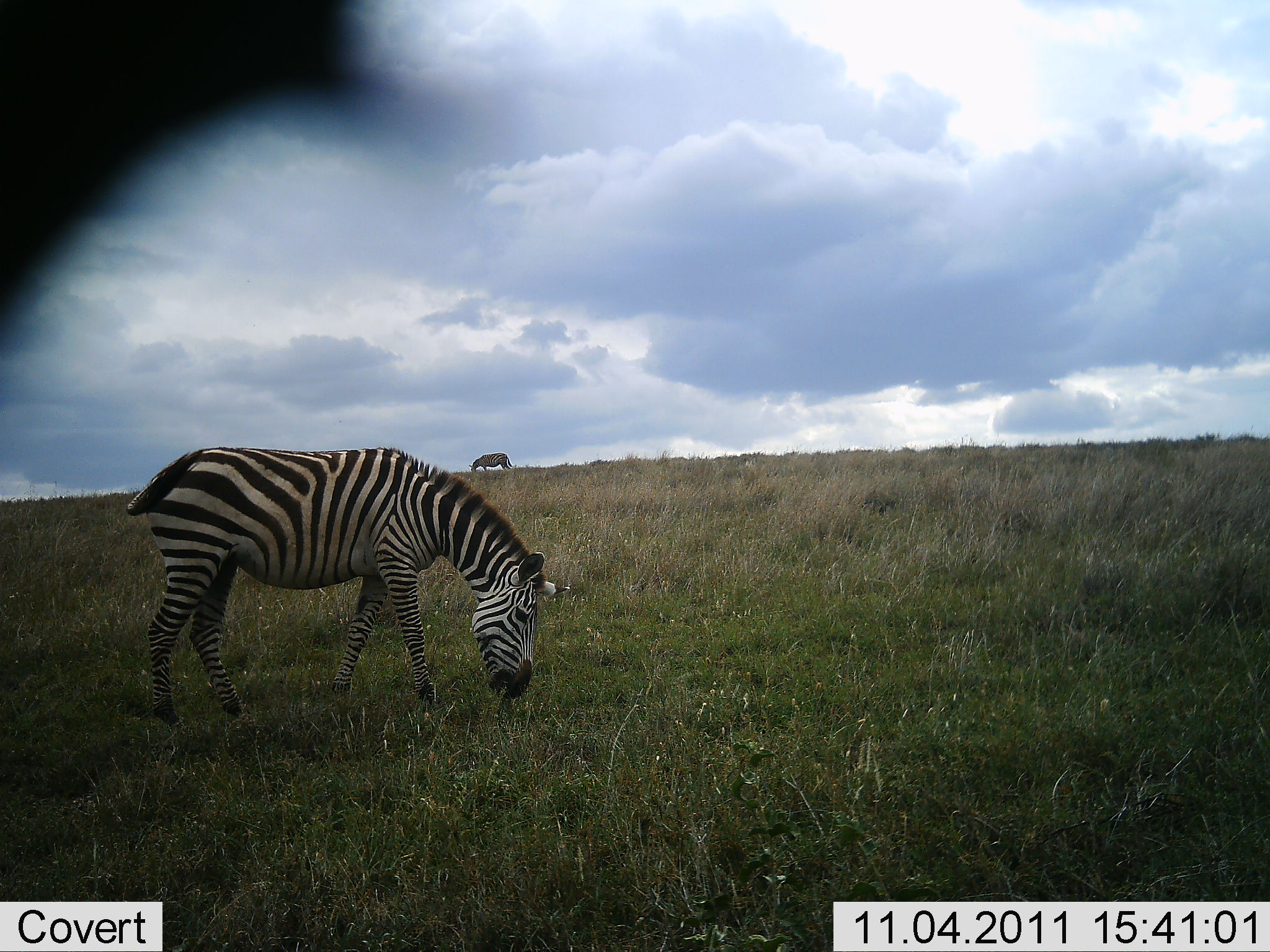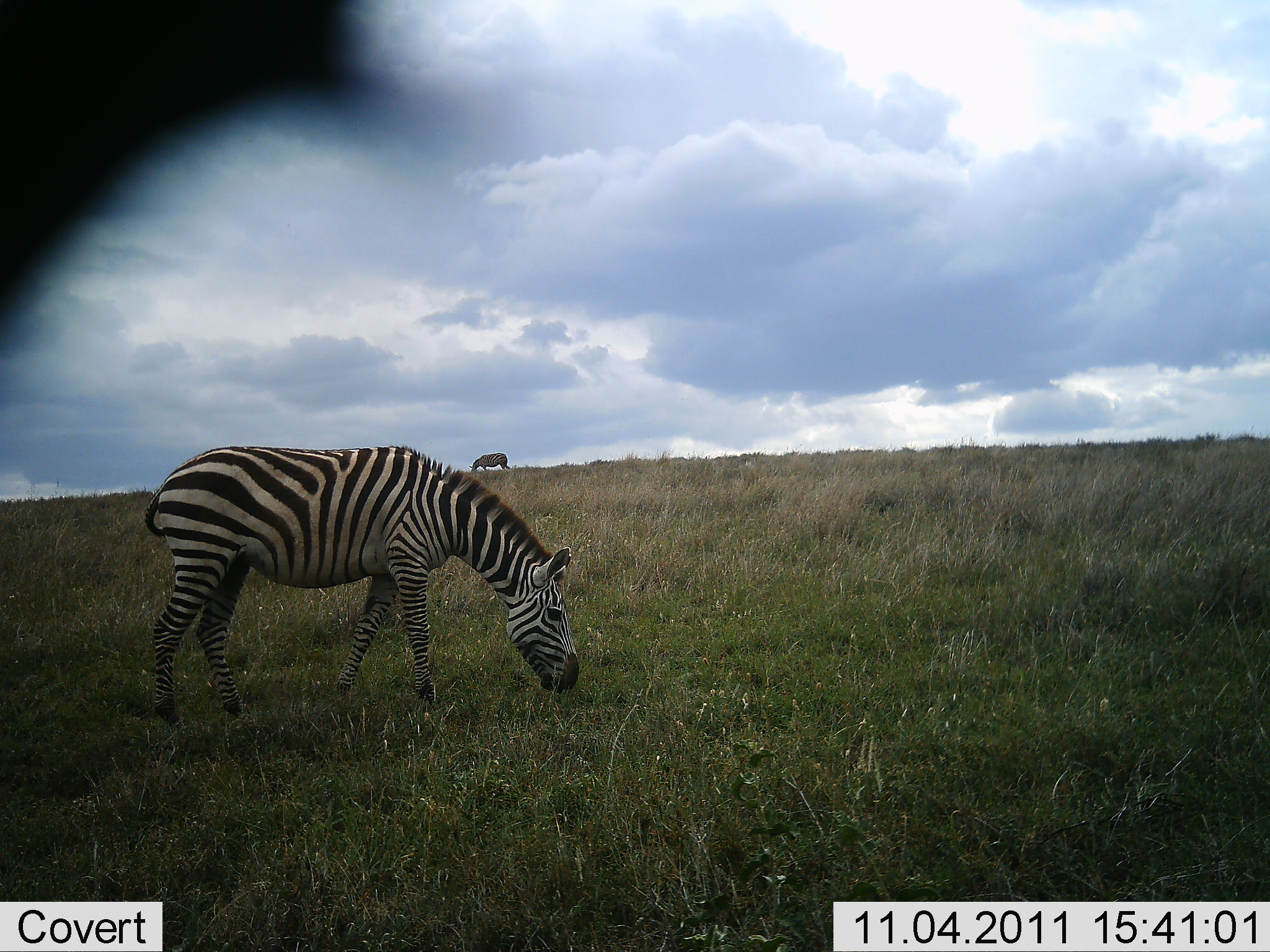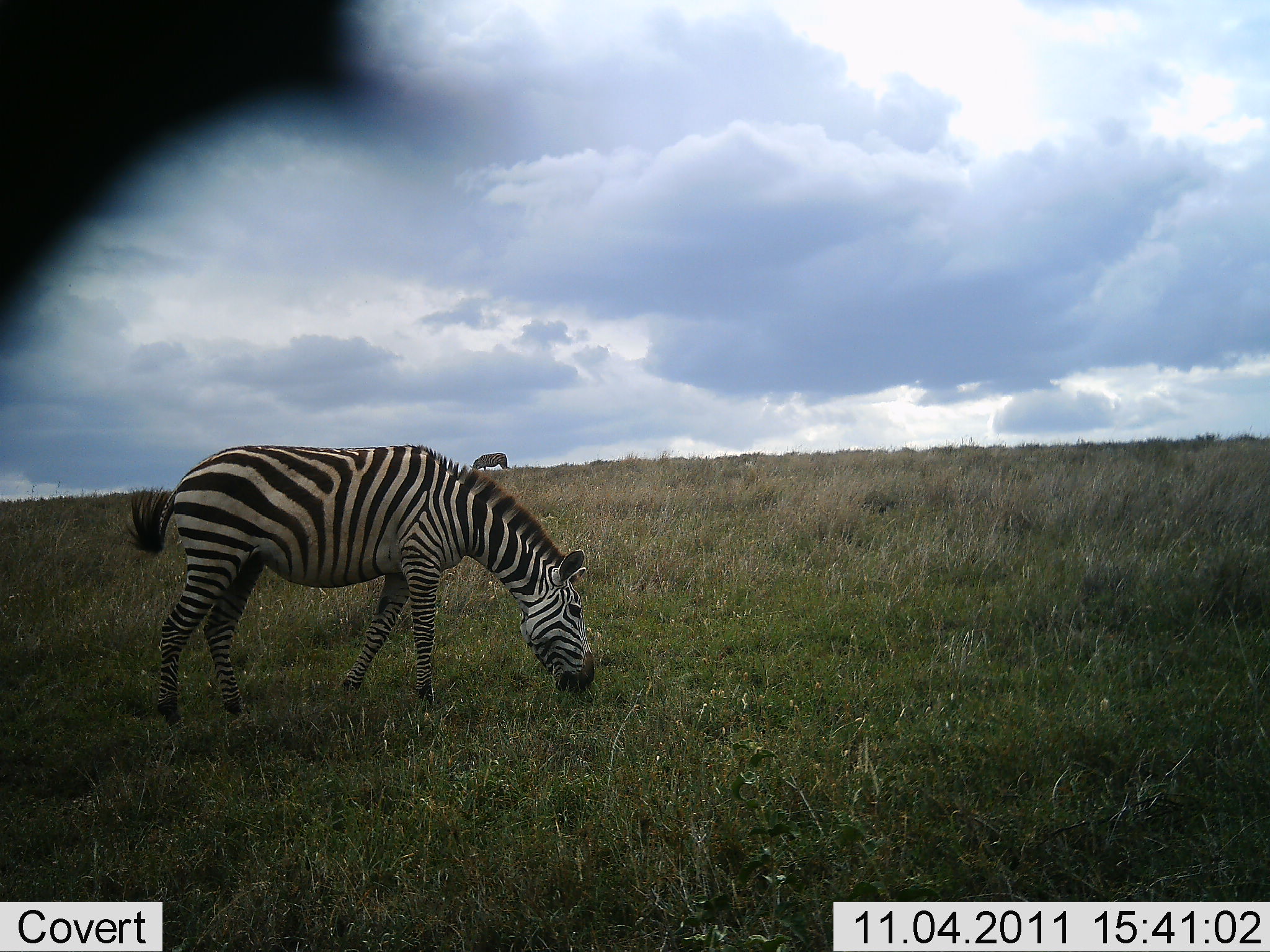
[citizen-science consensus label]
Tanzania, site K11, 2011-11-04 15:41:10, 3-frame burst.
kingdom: Animalia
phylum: Chordata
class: Mammalia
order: Perissodactyla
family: Equidae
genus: Equus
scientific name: Equus quagga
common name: plains zebra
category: zebra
Zebra (plains zebra) (Equus quagga), count 2. Behavior (volunteer vote fractions): standing 29%, resting 0%, moving 0%, interacting 0%. Young present (vote fraction): 0%. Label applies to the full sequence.